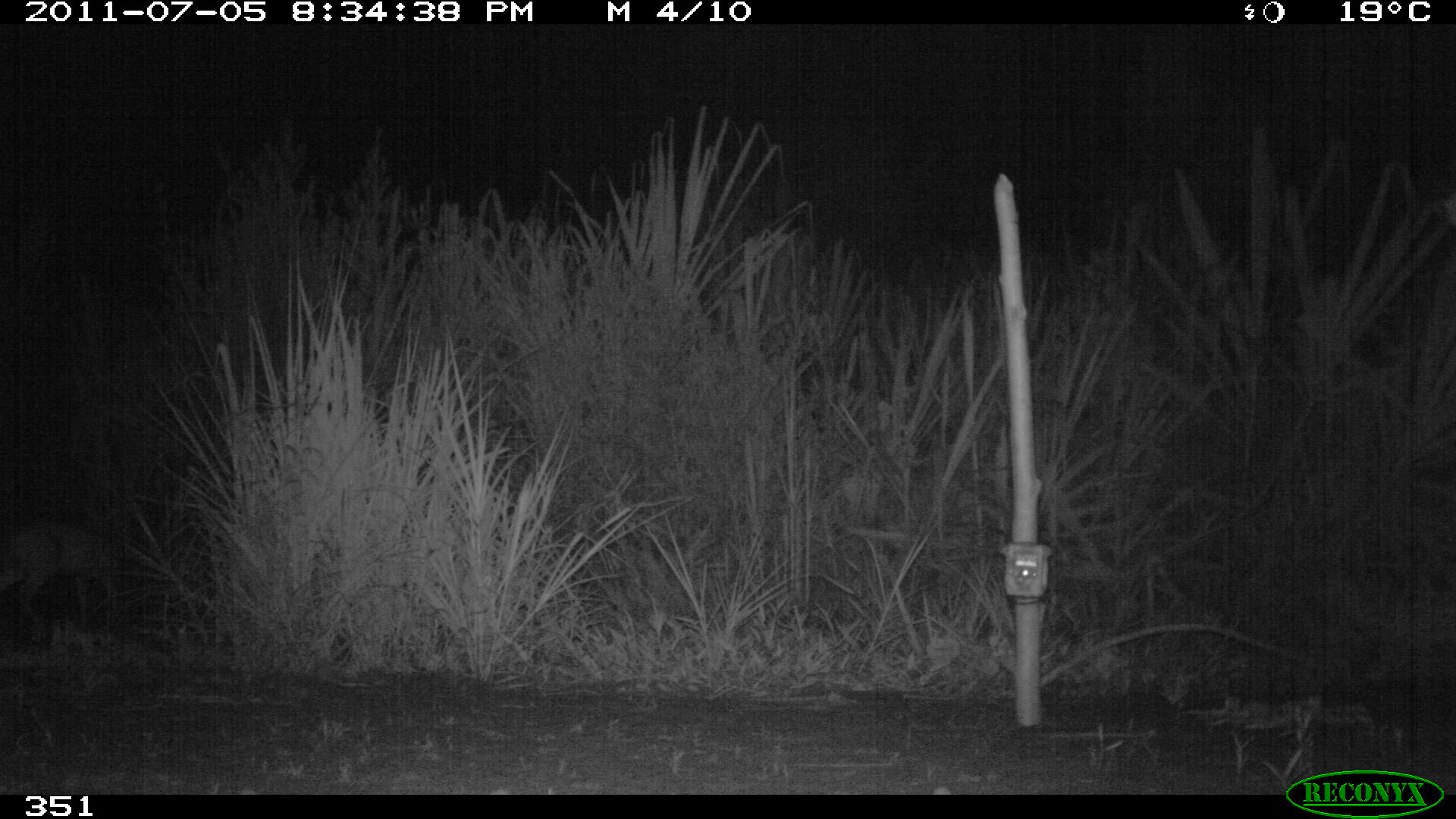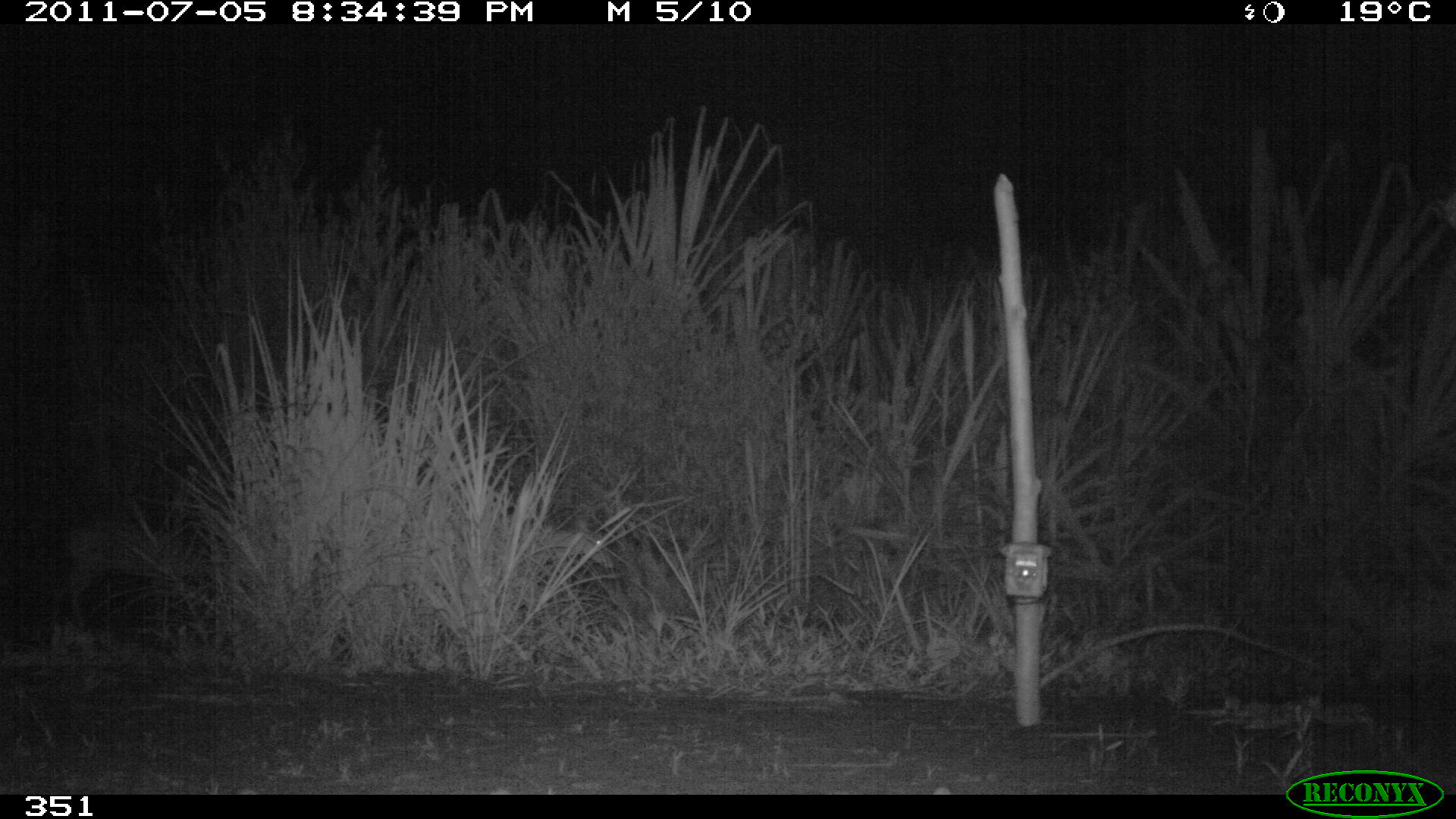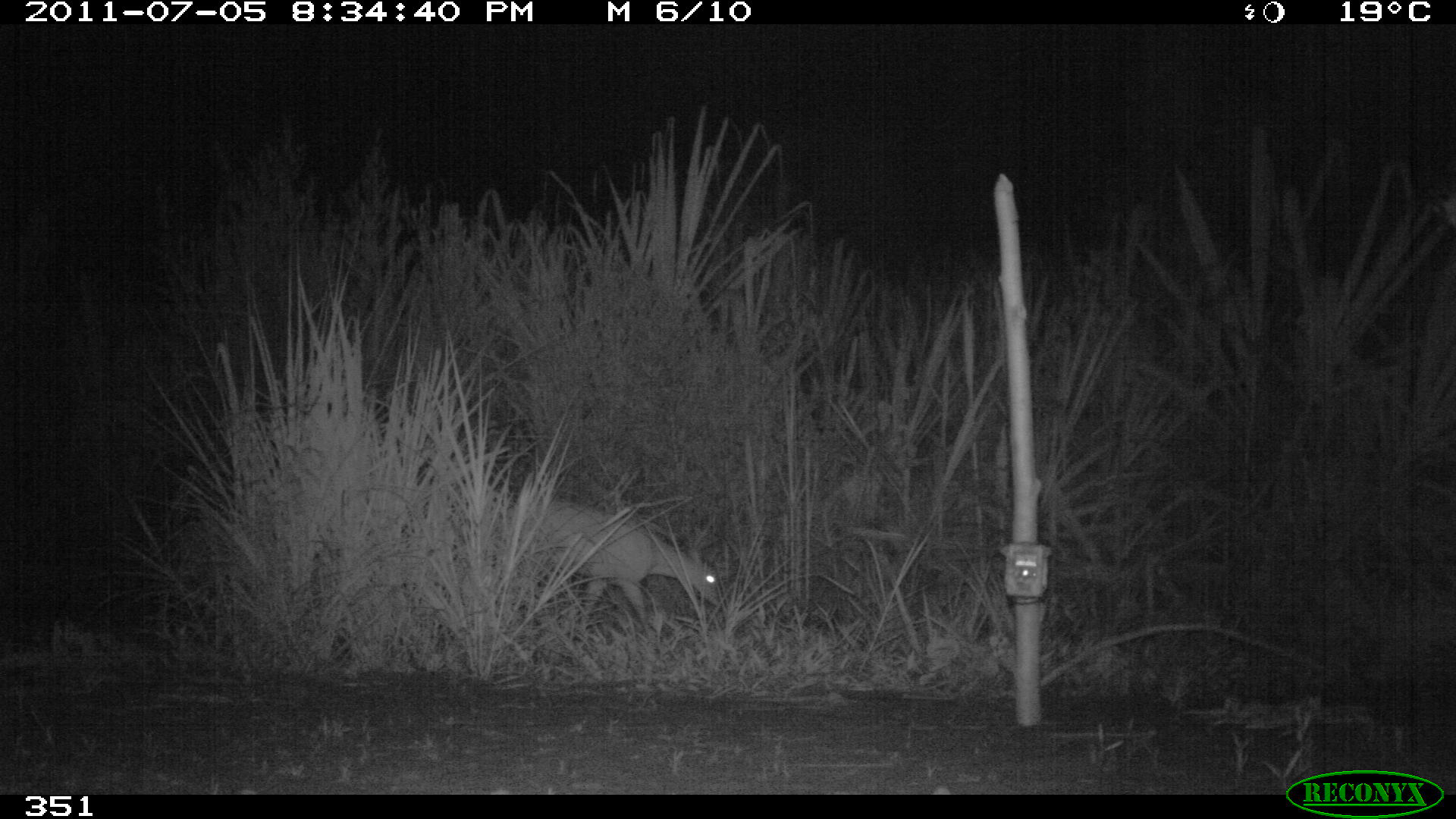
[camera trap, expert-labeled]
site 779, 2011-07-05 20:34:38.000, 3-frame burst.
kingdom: Animalia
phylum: Chordata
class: Mammalia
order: Artiodactyla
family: Cervidae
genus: Mazama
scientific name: Mazama americana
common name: red brocket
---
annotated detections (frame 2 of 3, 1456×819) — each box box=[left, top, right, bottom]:
mazama americana: box=[65, 513, 179, 629]; box=[550, 530, 606, 564]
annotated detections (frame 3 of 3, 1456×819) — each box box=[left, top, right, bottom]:
mazama americana: box=[527, 501, 720, 635]